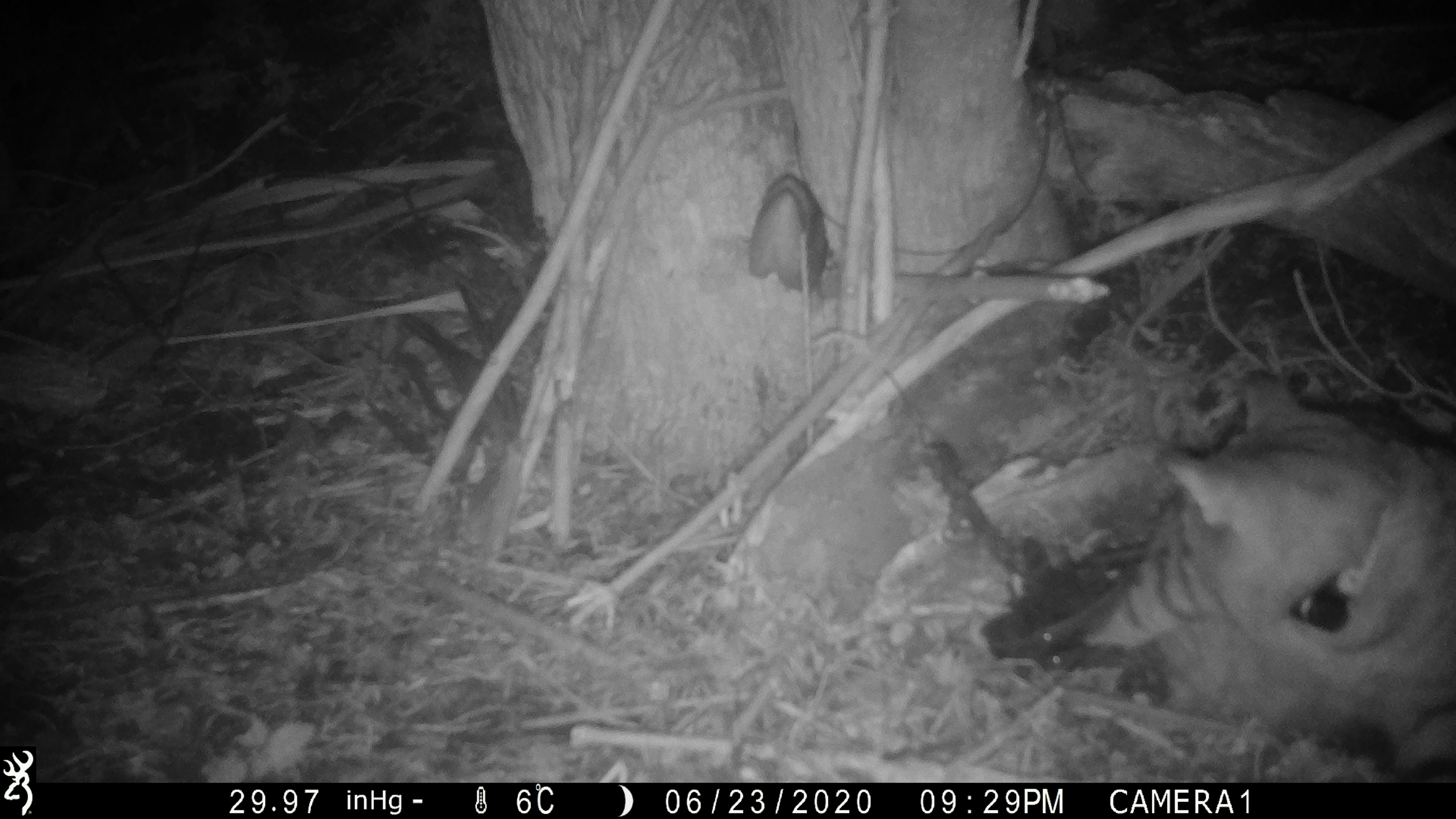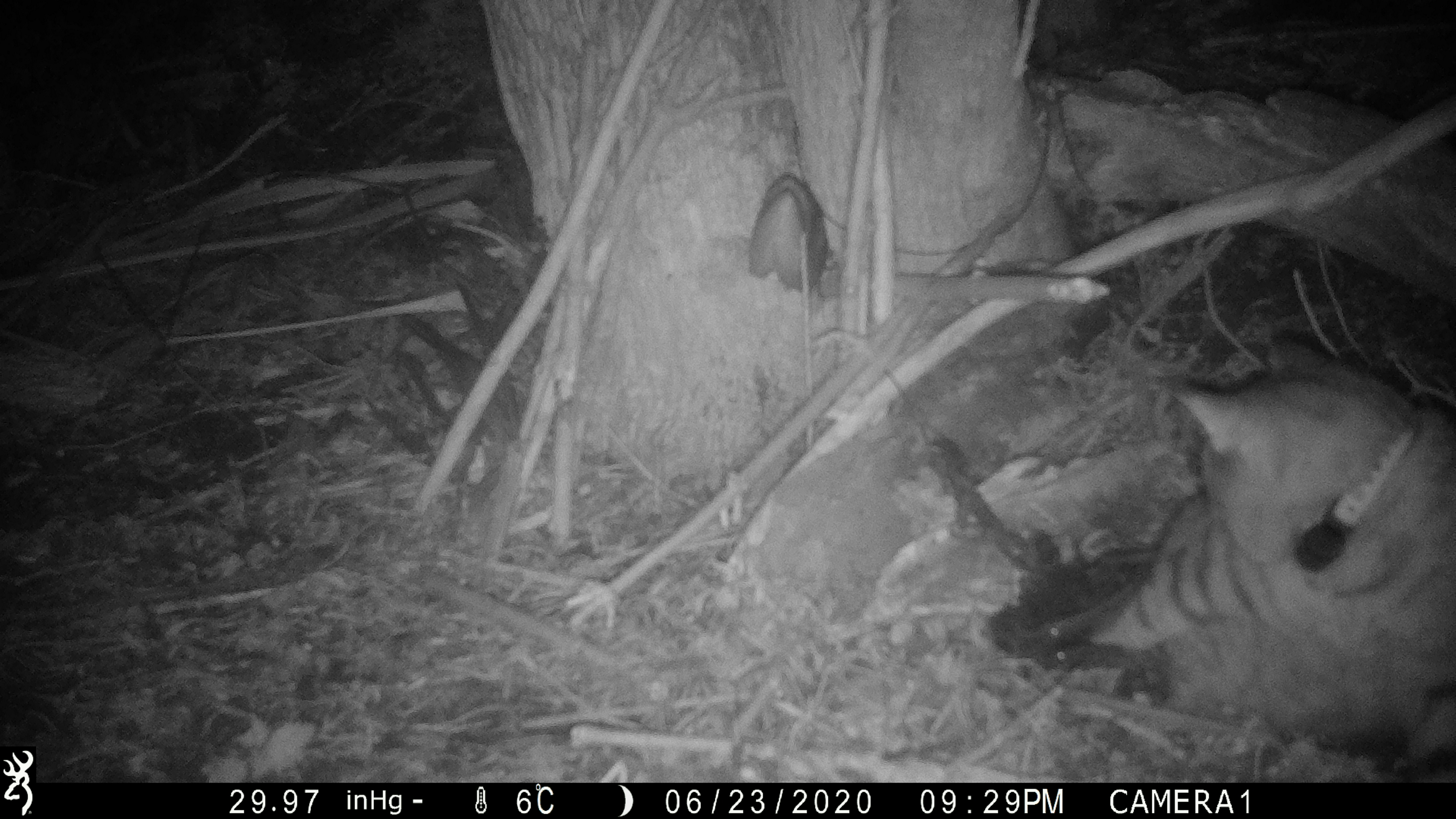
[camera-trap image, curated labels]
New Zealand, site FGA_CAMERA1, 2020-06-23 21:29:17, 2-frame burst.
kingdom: Animalia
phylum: Chordata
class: Mammalia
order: Carnivora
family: Felidae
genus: Felis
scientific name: Felis catus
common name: domestic cat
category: cat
Cat (domestic cat) (Felis catus).